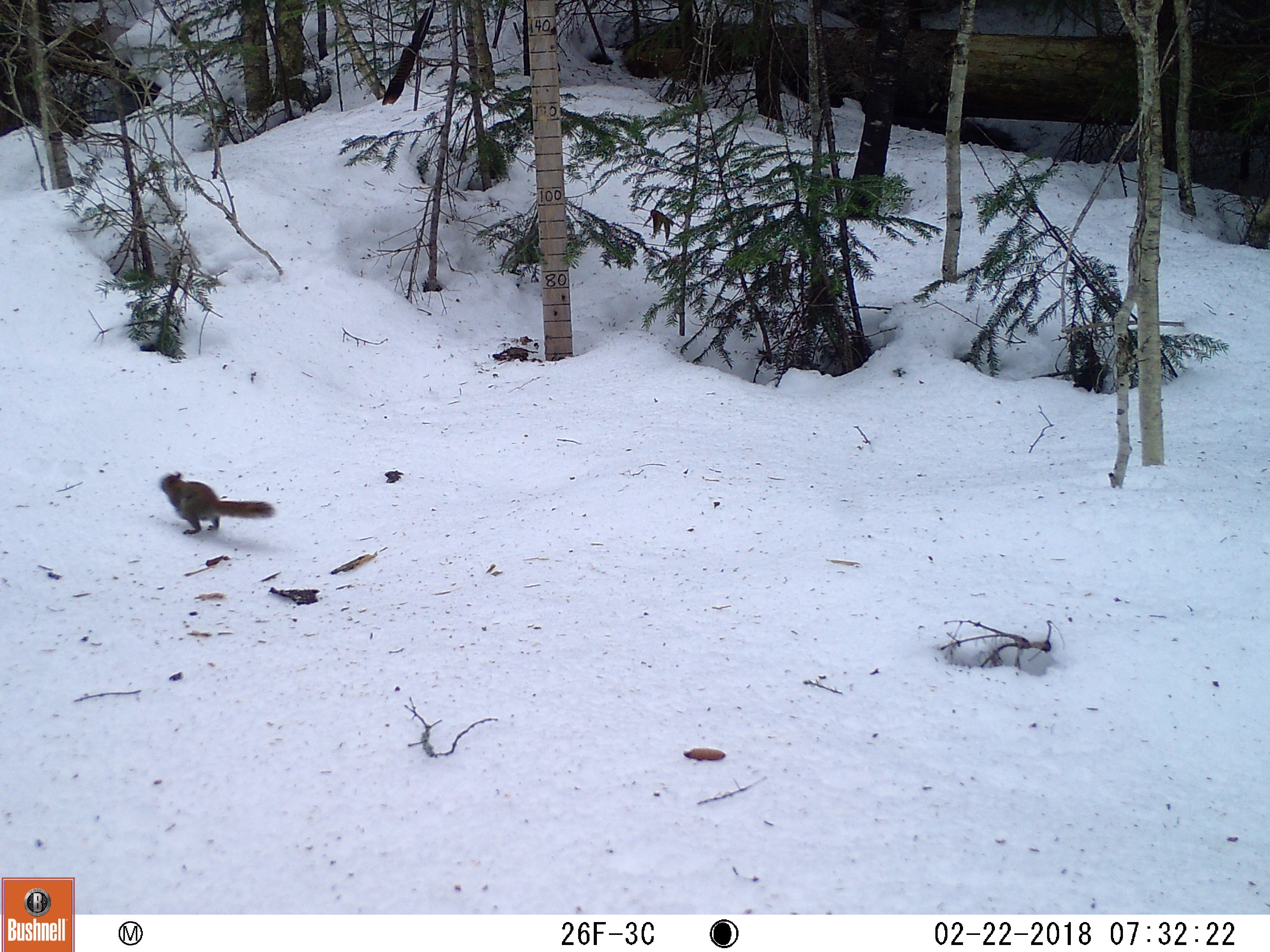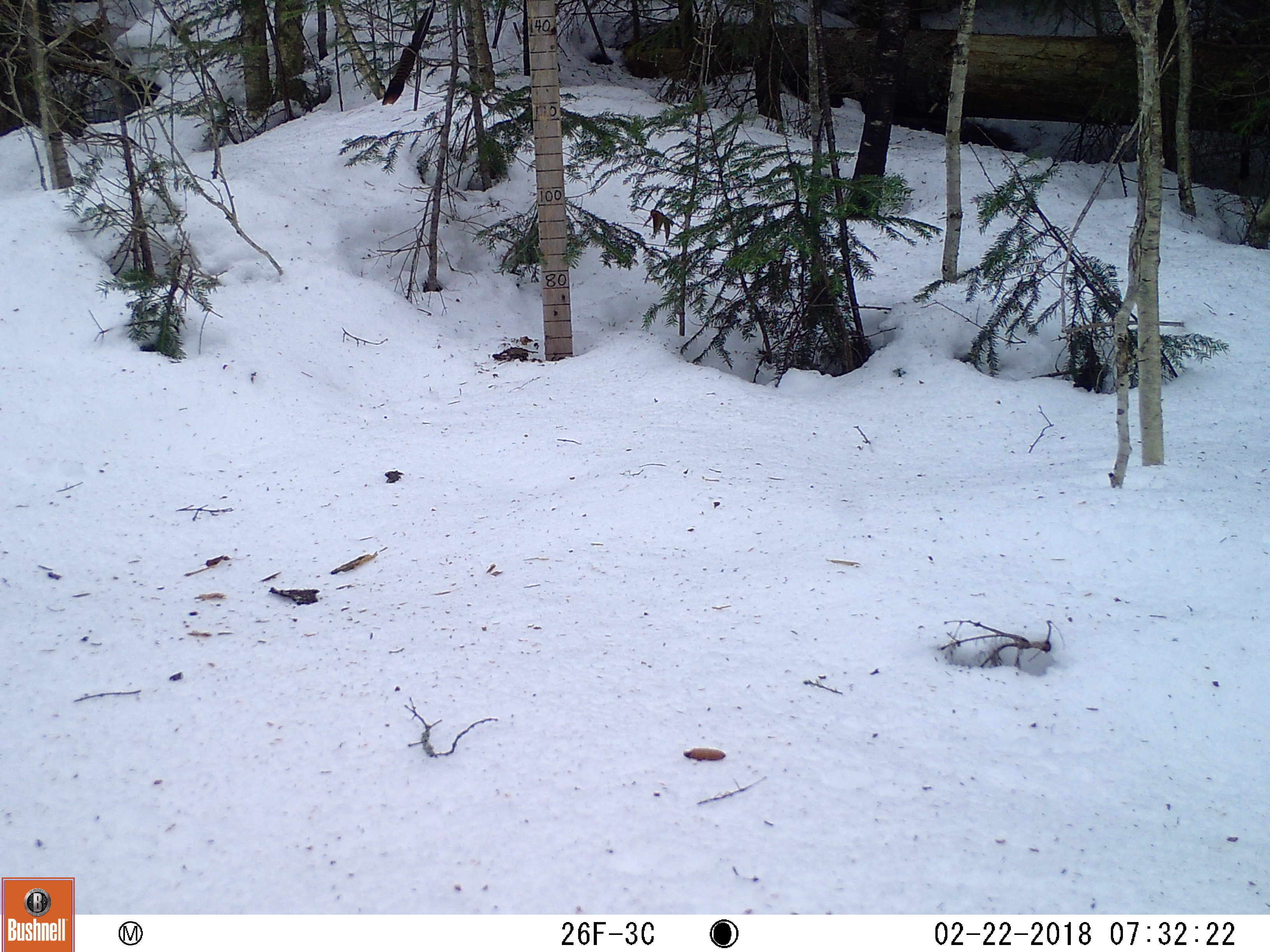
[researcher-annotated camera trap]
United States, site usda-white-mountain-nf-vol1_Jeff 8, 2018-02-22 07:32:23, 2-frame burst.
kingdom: Animalia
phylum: Chordata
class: Mammalia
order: Rodentia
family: Sciuridae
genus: Tamiasciurus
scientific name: Tamiasciurus hudsonicus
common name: red squirrel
Red squirrel (Tamiasciurus hudsonicus).